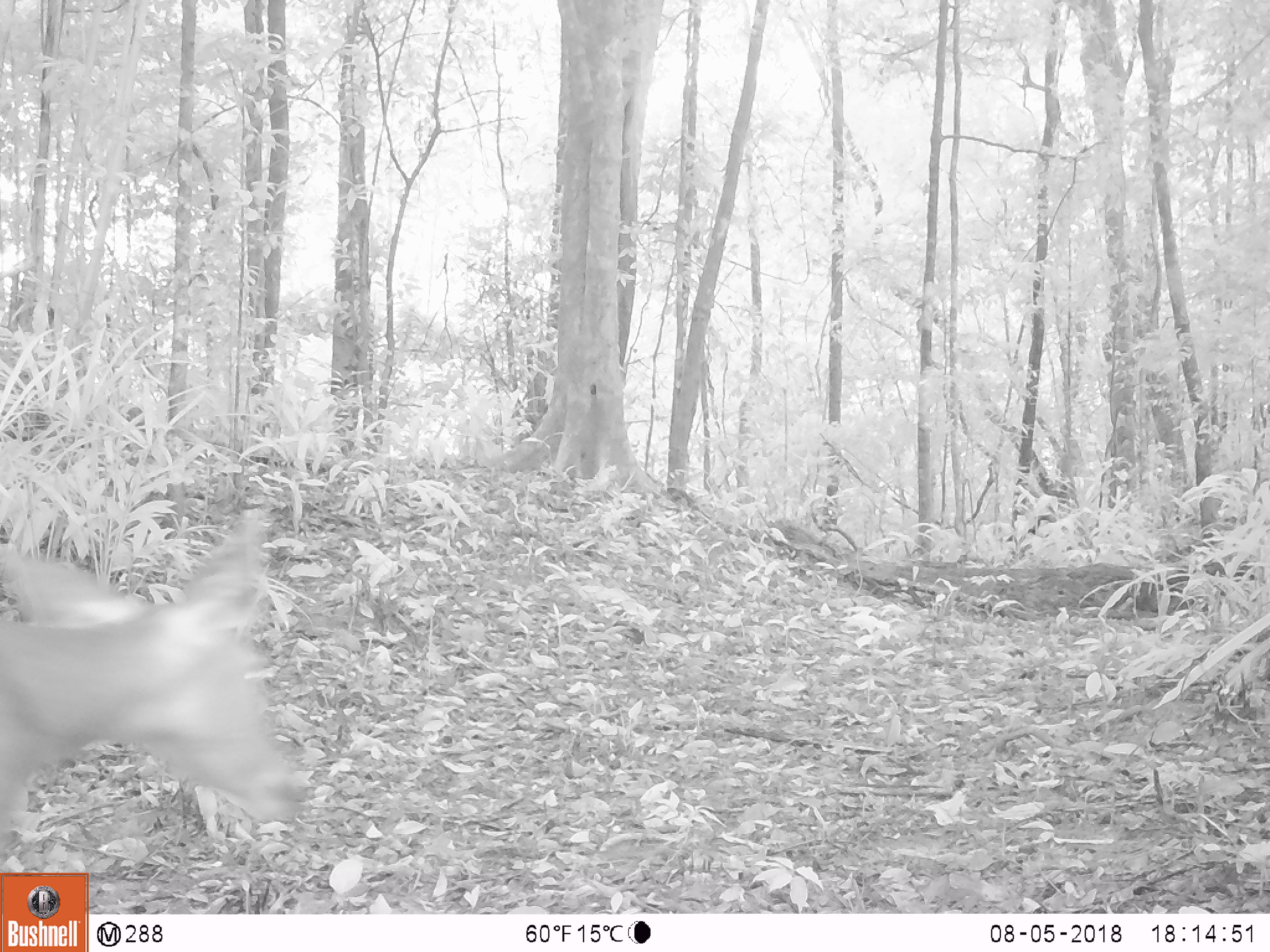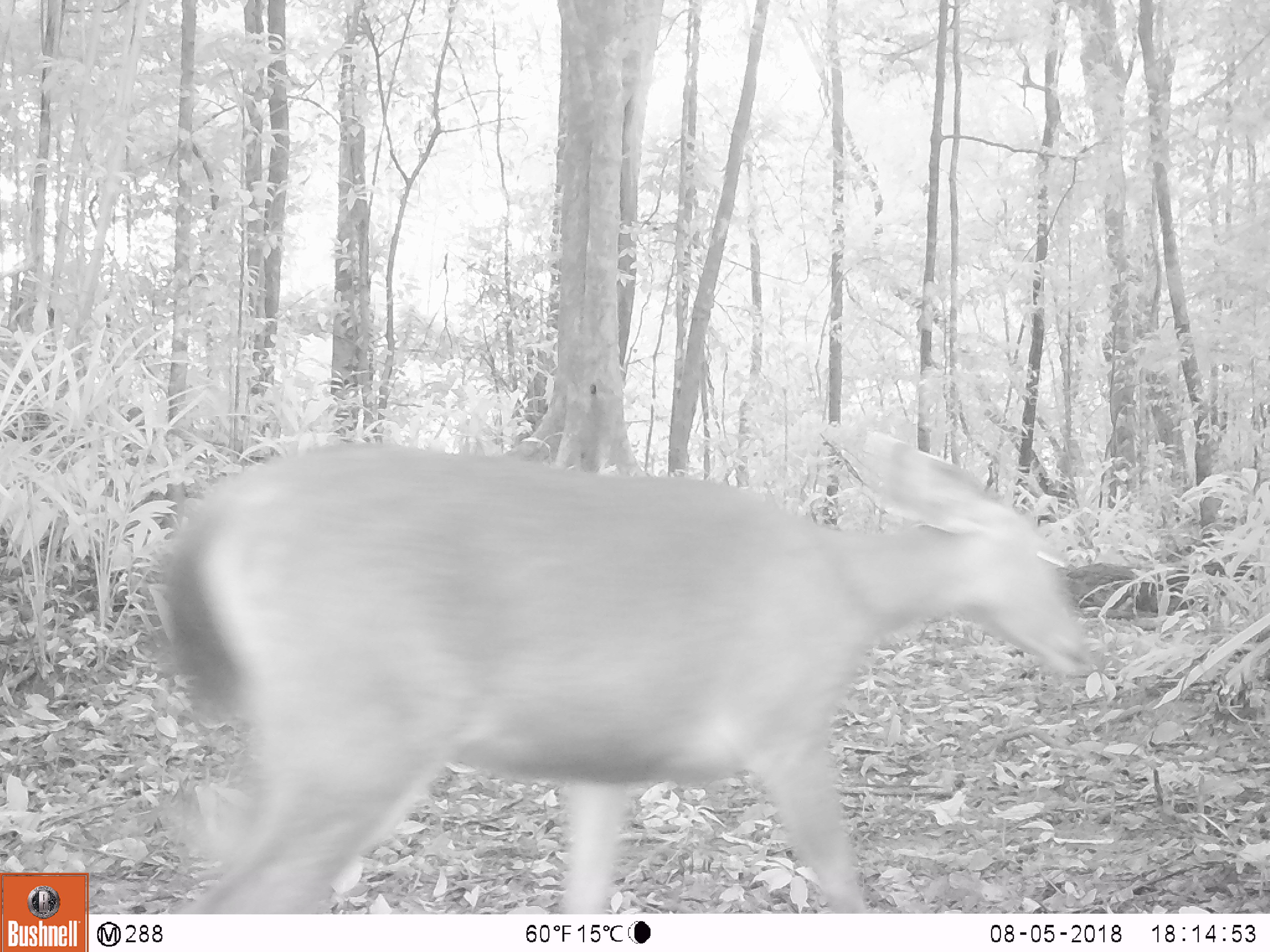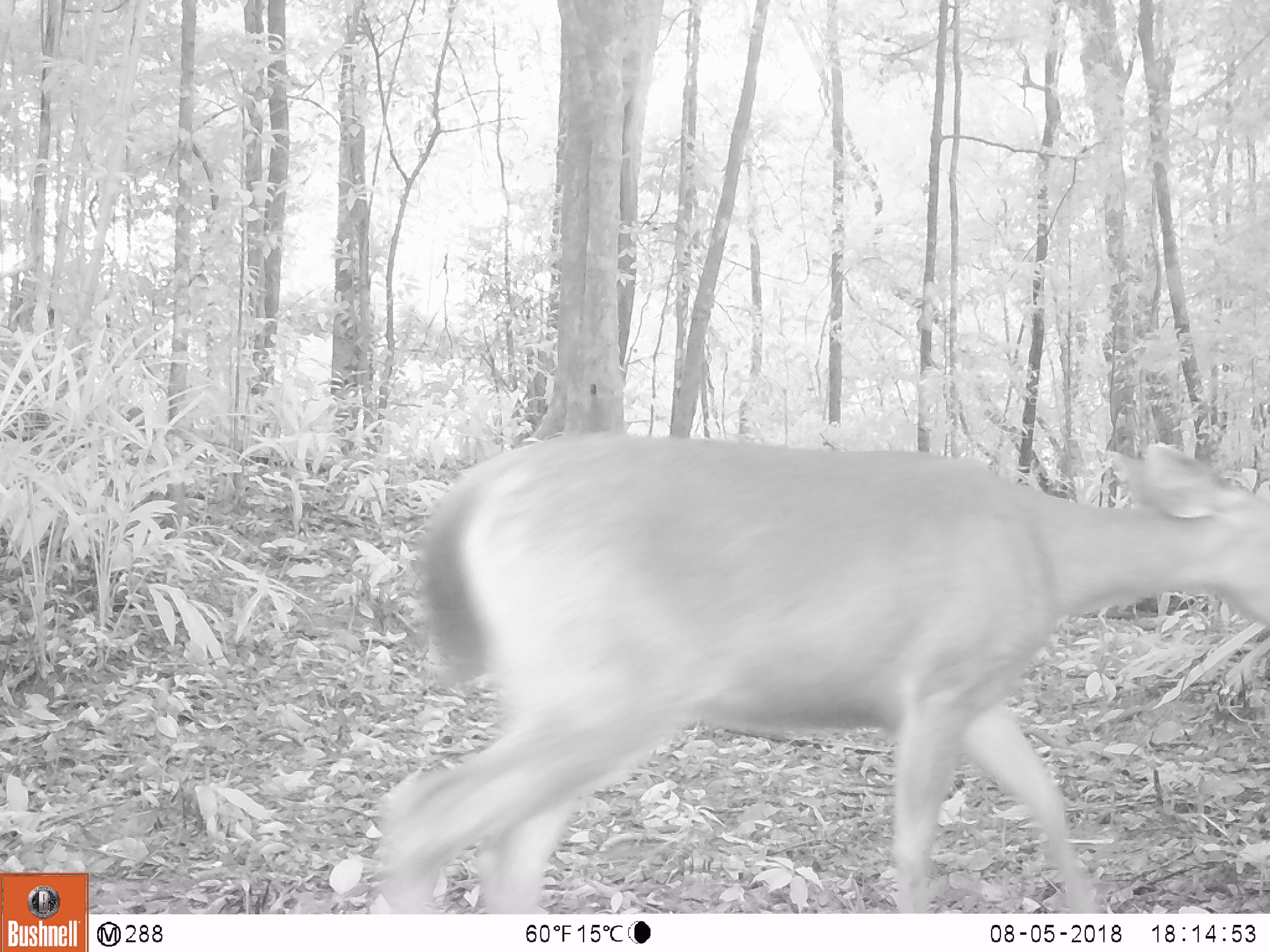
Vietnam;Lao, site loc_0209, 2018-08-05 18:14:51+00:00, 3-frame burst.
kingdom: Animalia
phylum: Chordata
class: Mammalia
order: Artiodactyla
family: Cervidae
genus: Rusa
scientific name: Rusa unicolor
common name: sambar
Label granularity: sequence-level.